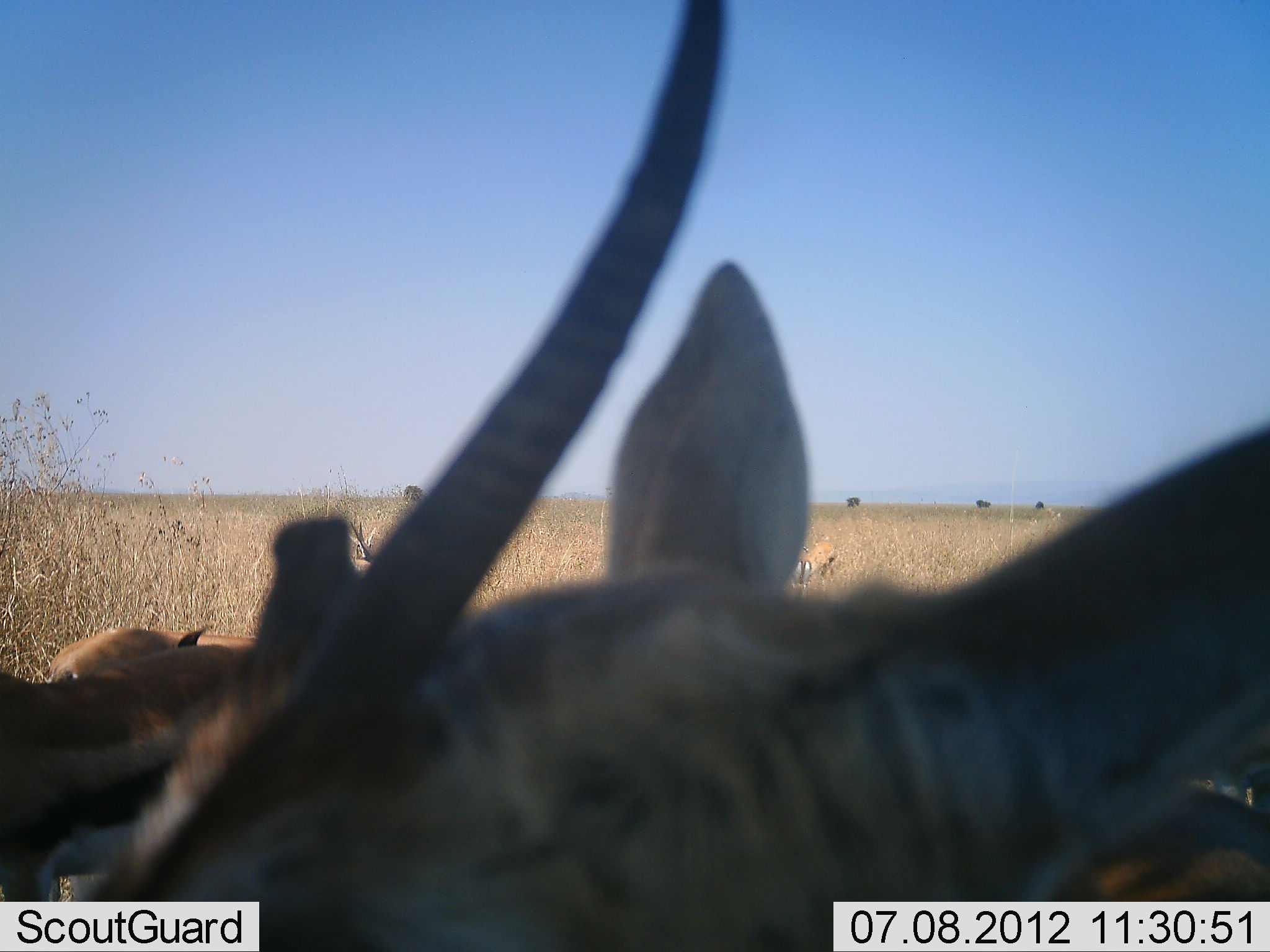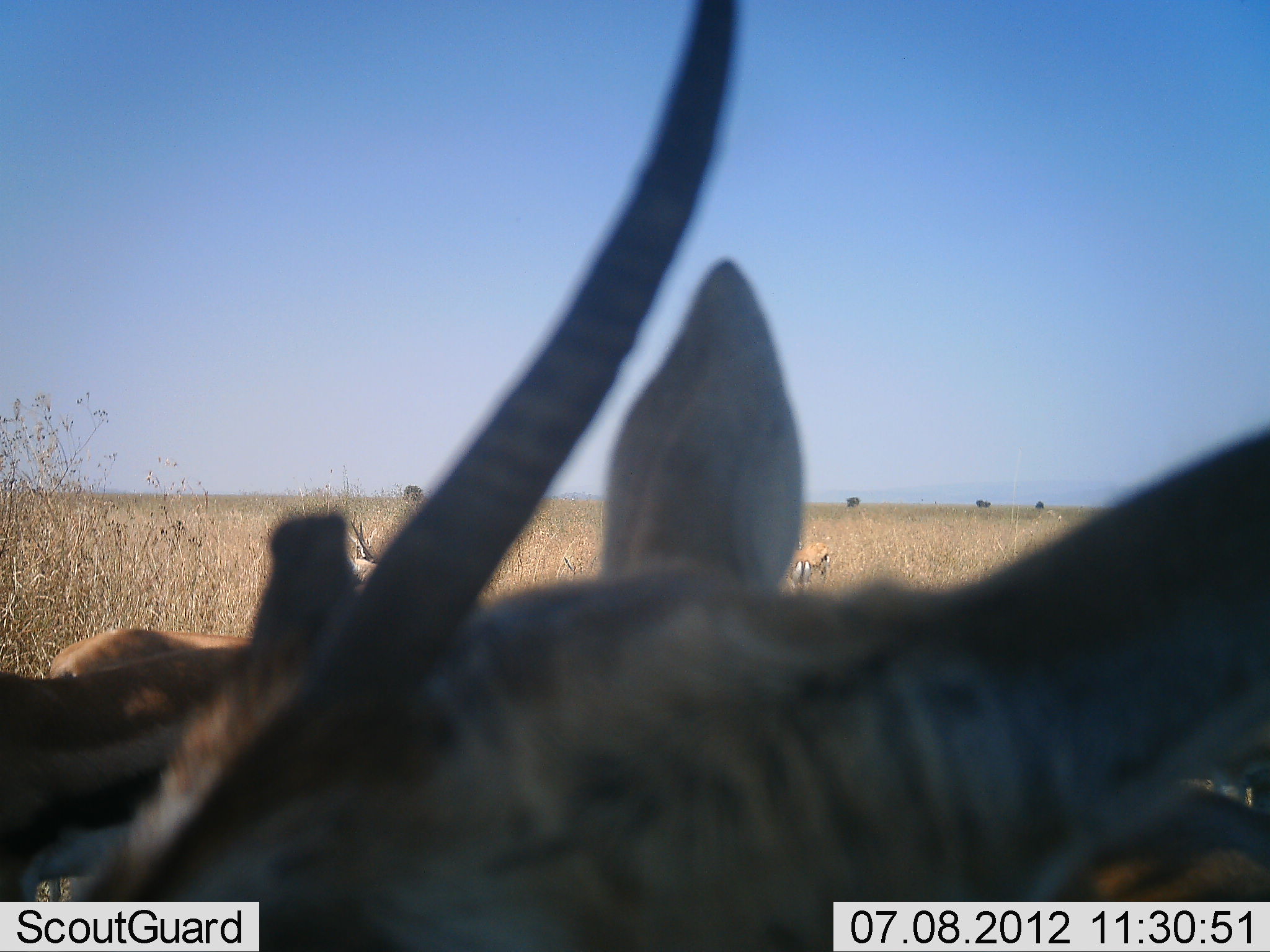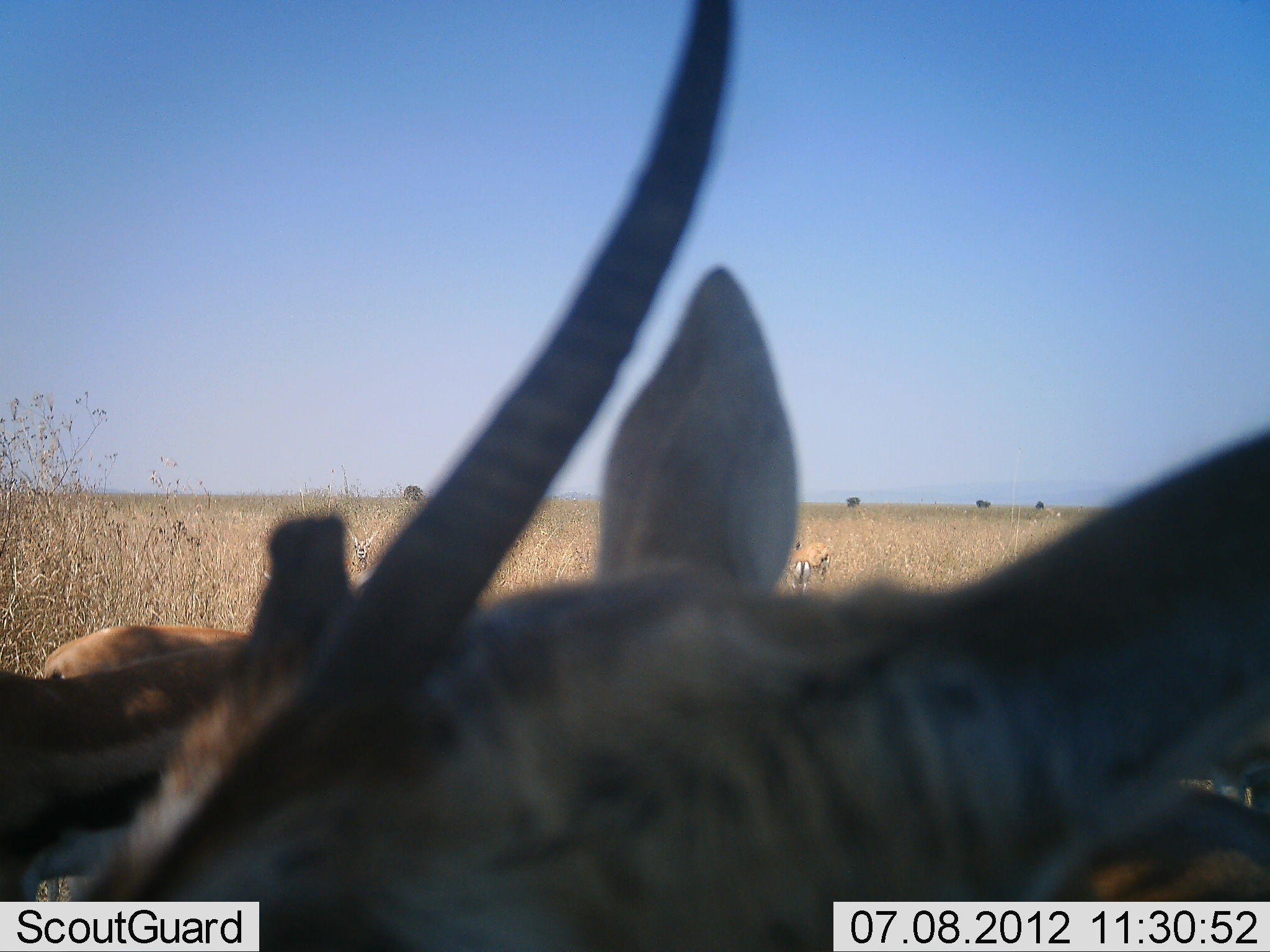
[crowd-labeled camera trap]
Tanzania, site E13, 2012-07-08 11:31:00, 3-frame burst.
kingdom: Animalia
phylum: Chordata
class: Mammalia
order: Artiodactyla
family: Bovidae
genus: Eudorcas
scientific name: Eudorcas thomsonii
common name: thomson's gazelle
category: gazellethomsons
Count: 3.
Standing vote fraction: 82%.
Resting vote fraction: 55%.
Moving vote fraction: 9%.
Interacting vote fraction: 0%.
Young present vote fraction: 0%.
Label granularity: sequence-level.